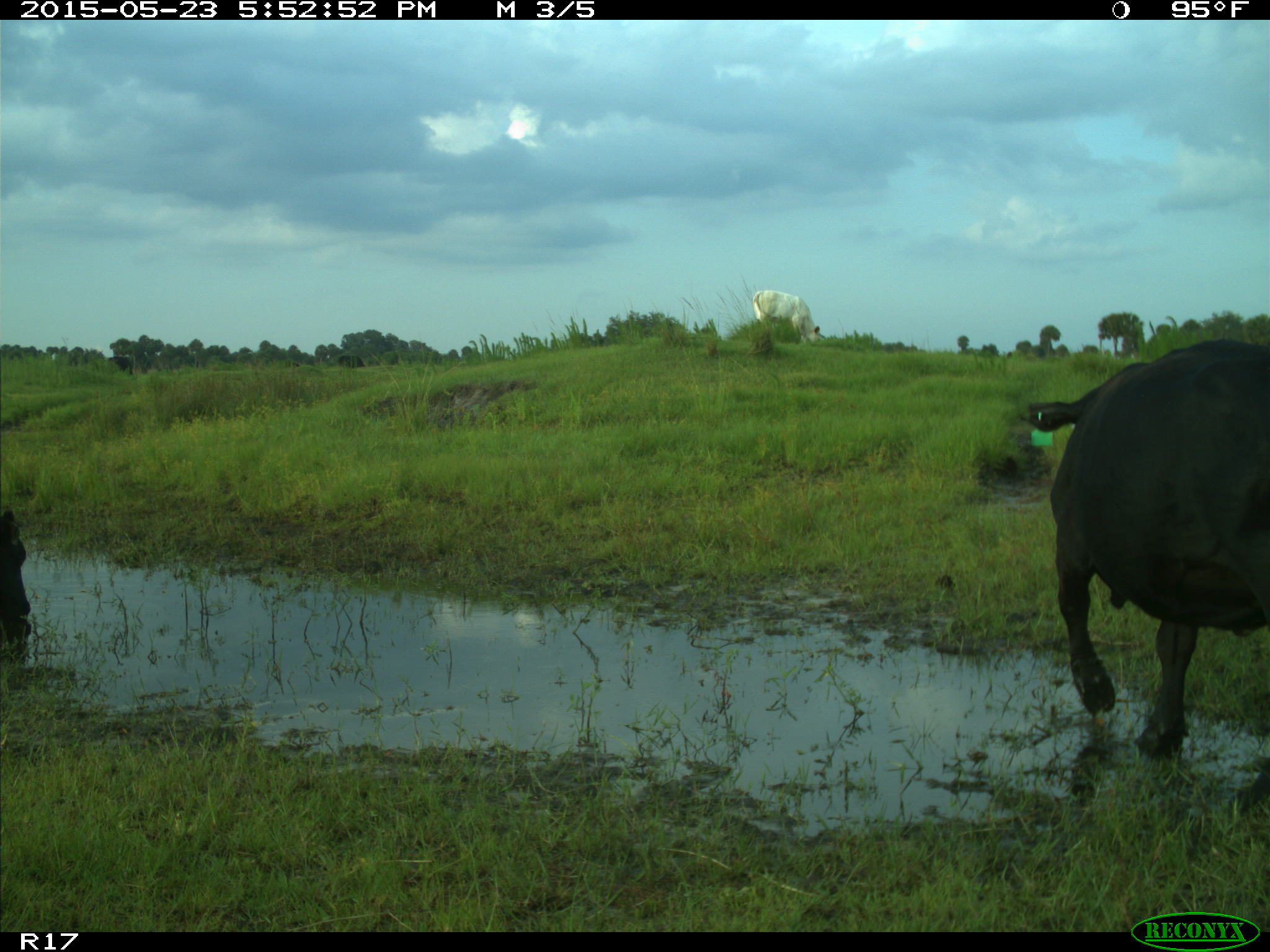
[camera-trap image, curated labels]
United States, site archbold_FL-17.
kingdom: Animalia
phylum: Chordata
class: Mammalia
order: Artiodactyla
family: Bovidae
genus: Bos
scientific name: Bos taurus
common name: domestic cow